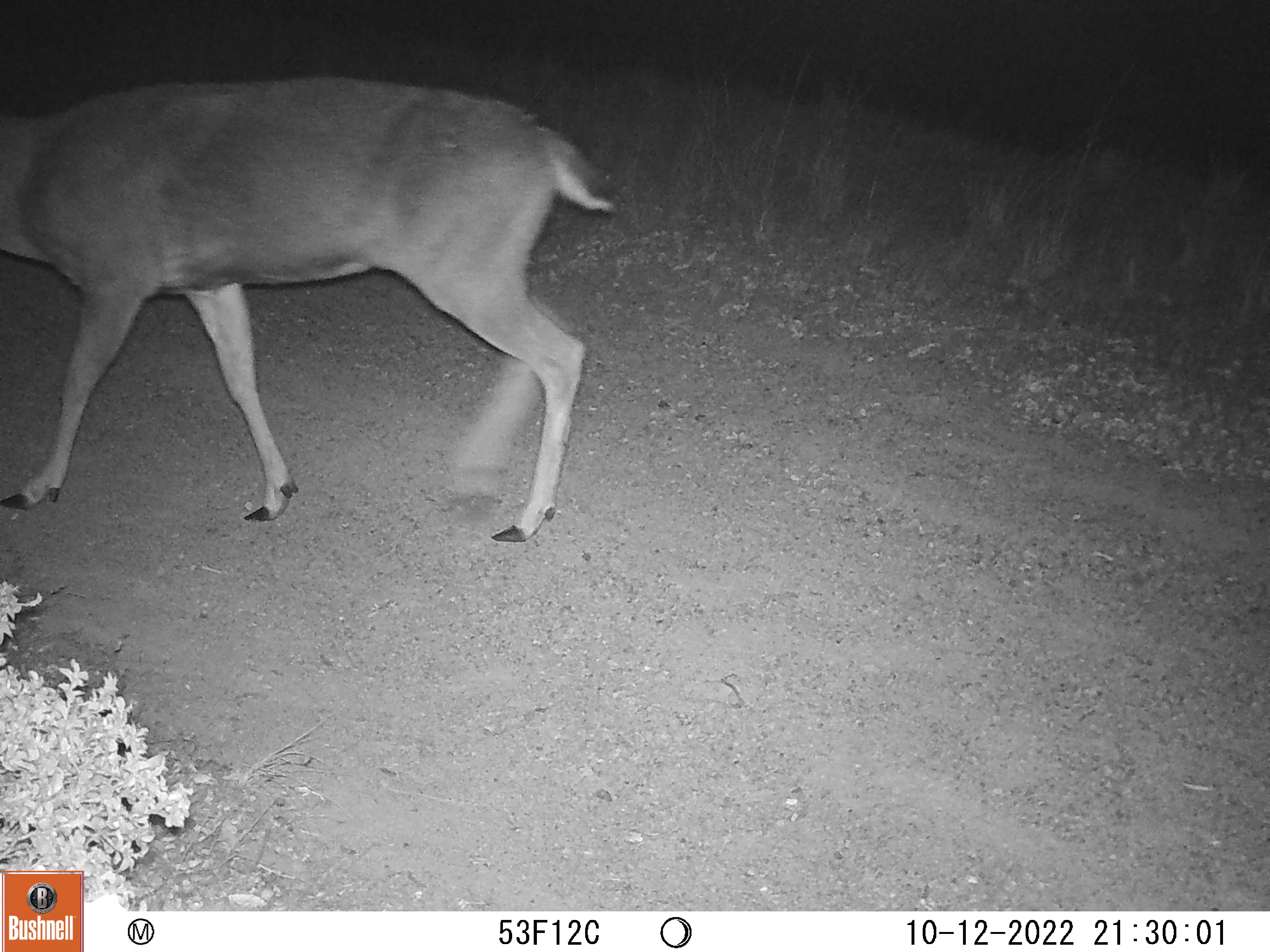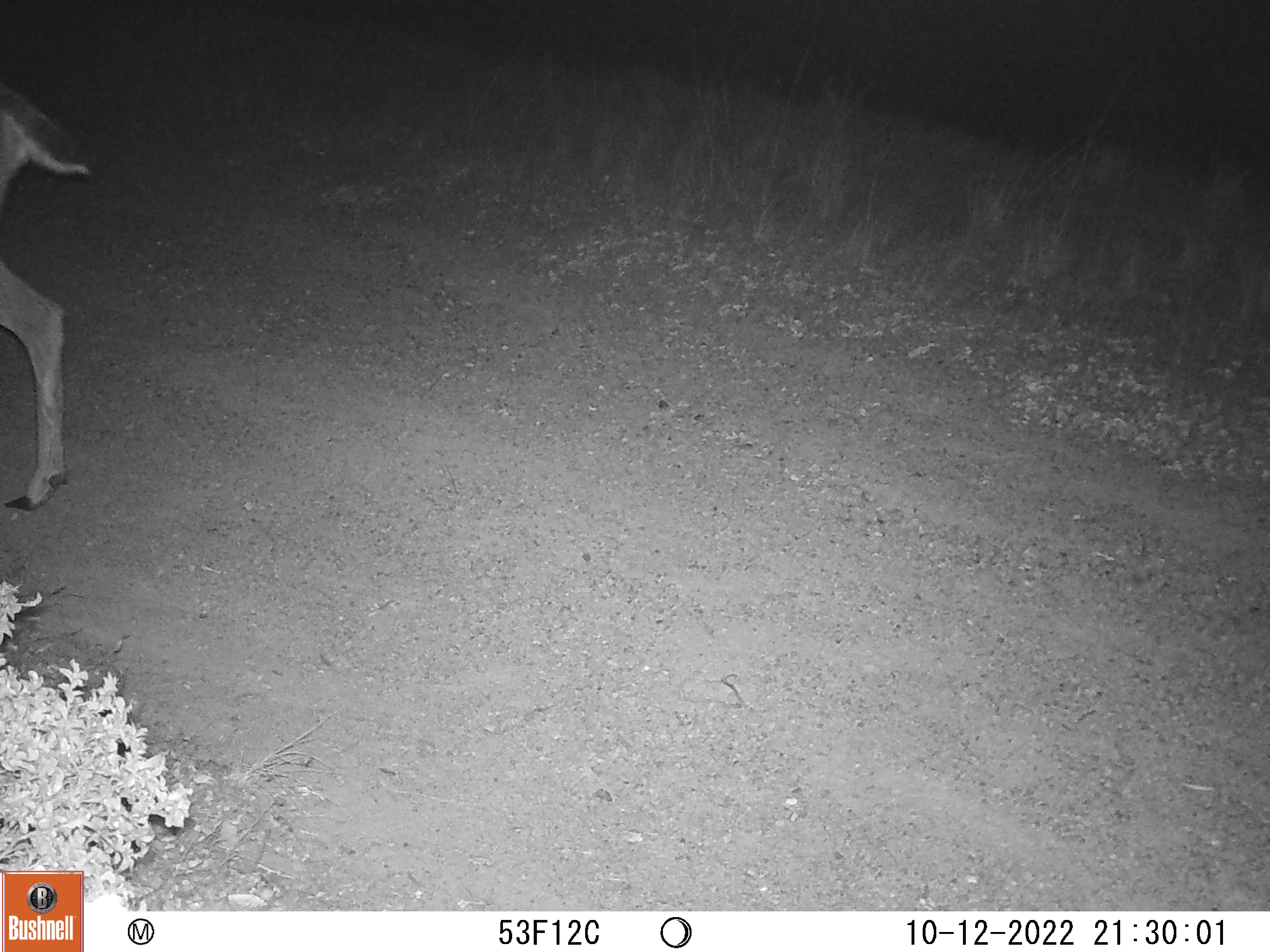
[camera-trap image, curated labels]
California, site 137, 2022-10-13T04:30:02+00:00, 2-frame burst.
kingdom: Animalia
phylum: Chordata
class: Mammalia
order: Artiodactyla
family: Cervidae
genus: Odocoileus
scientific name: Odocoileus hemionus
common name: mule deer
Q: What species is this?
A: Mule deer (Odocoileus hemionus).